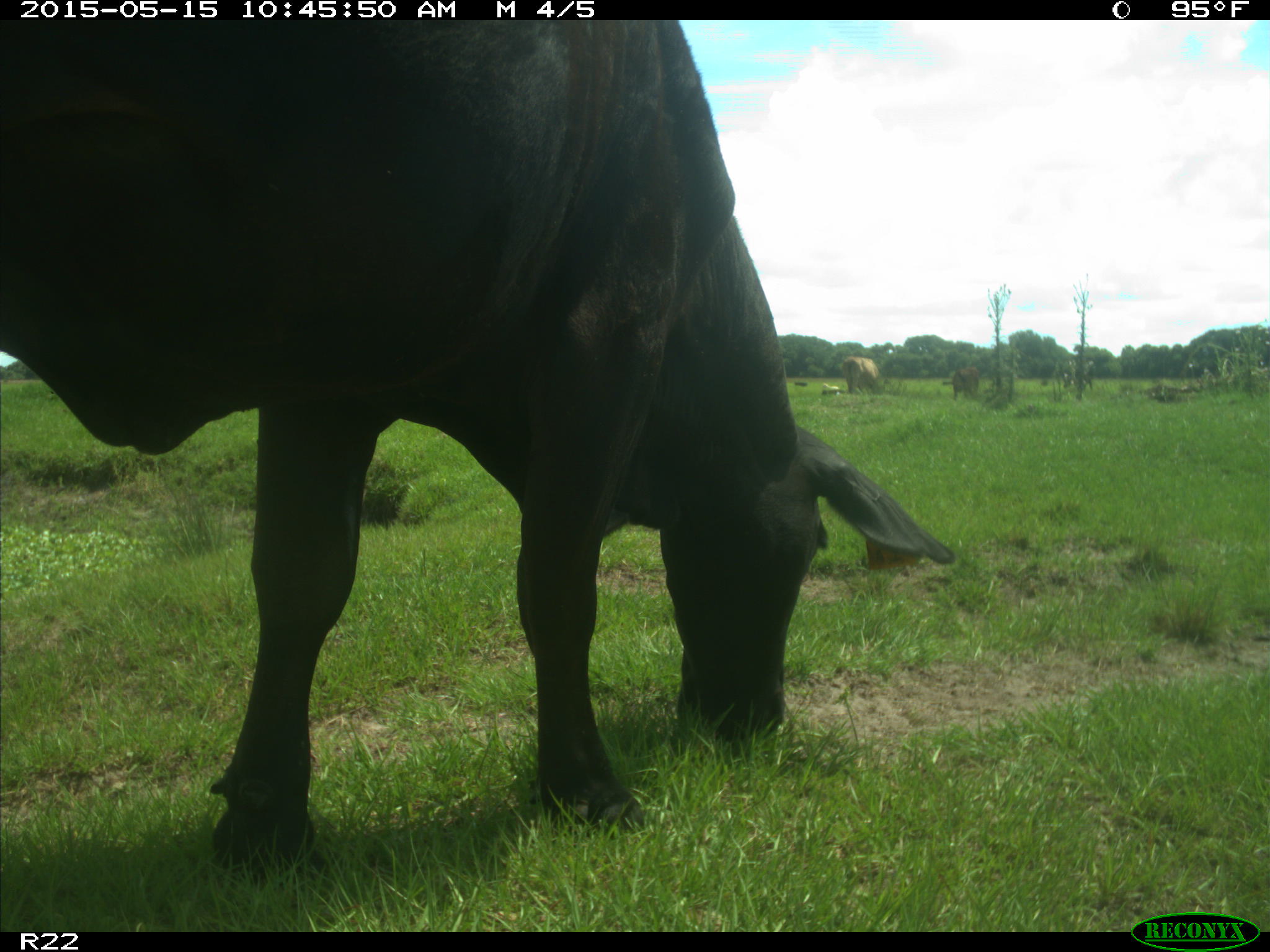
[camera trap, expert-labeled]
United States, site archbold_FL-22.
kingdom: Animalia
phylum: Chordata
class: Mammalia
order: Artiodactyla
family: Bovidae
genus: Bos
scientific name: Bos taurus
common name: domestic cow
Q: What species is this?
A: Bos taurus (domestic cow).